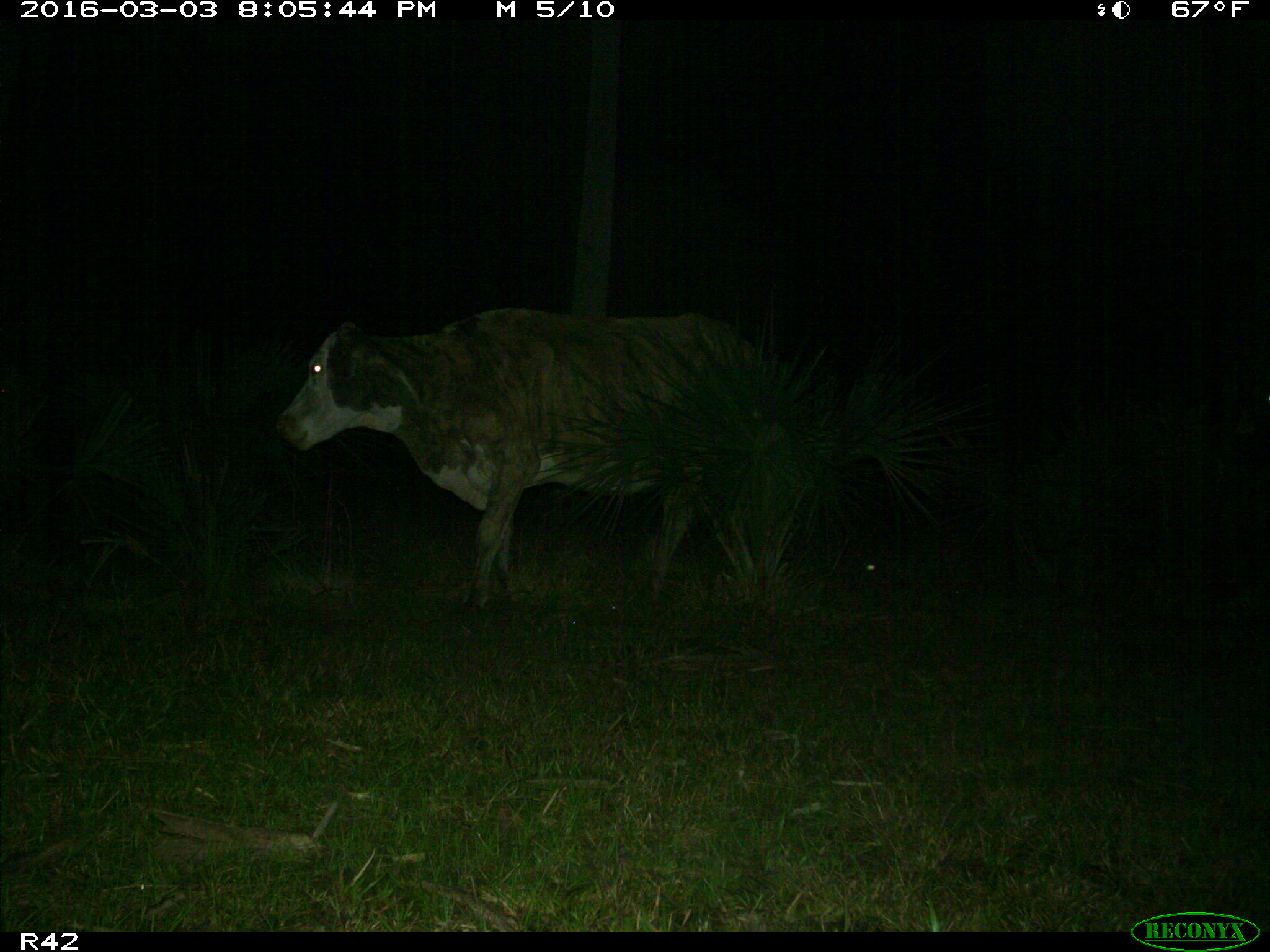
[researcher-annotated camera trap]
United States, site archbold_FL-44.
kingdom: Animalia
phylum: Chordata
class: Mammalia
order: Artiodactyla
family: Bovidae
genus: Bos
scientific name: Bos taurus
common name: domestic cow